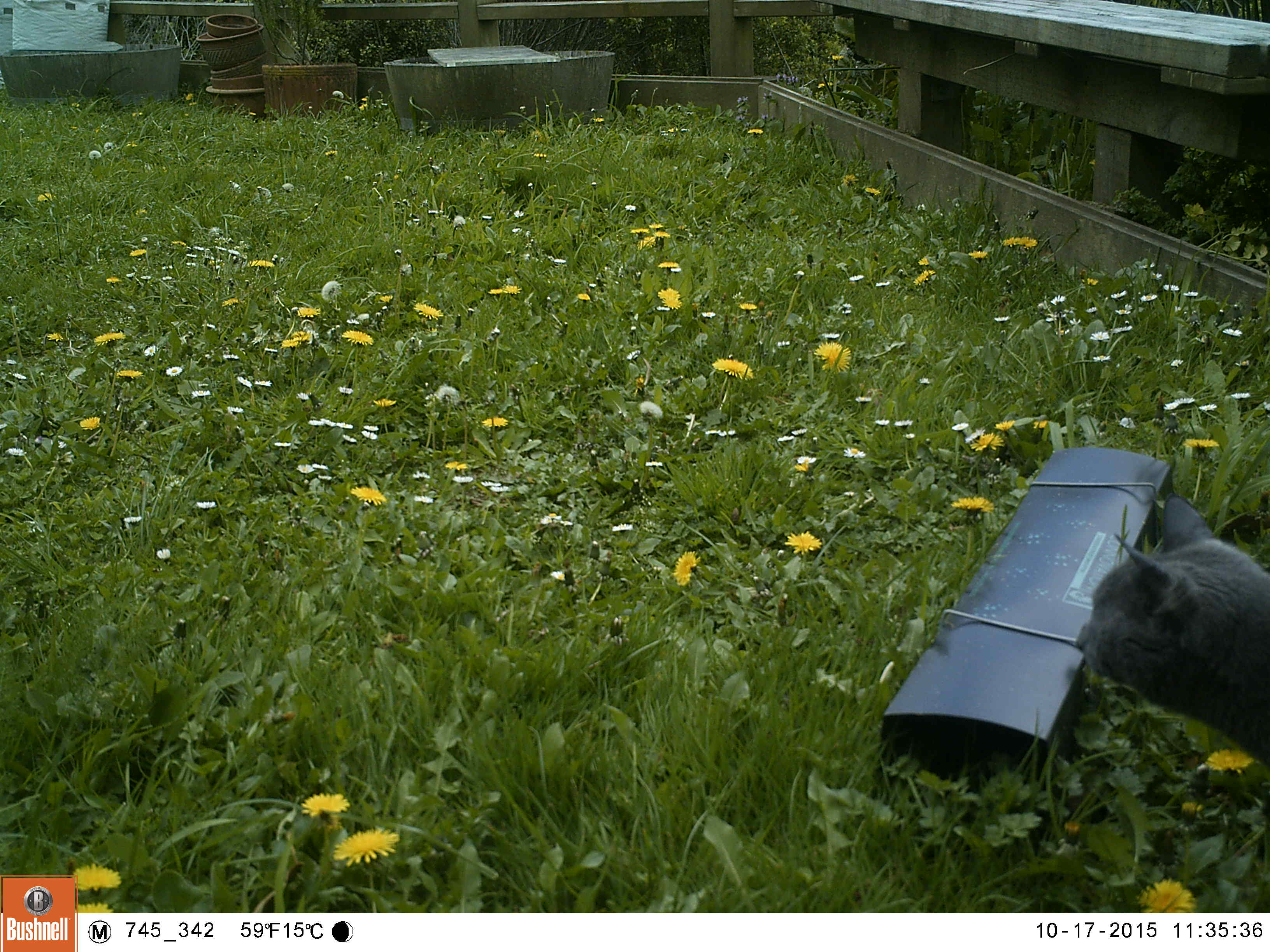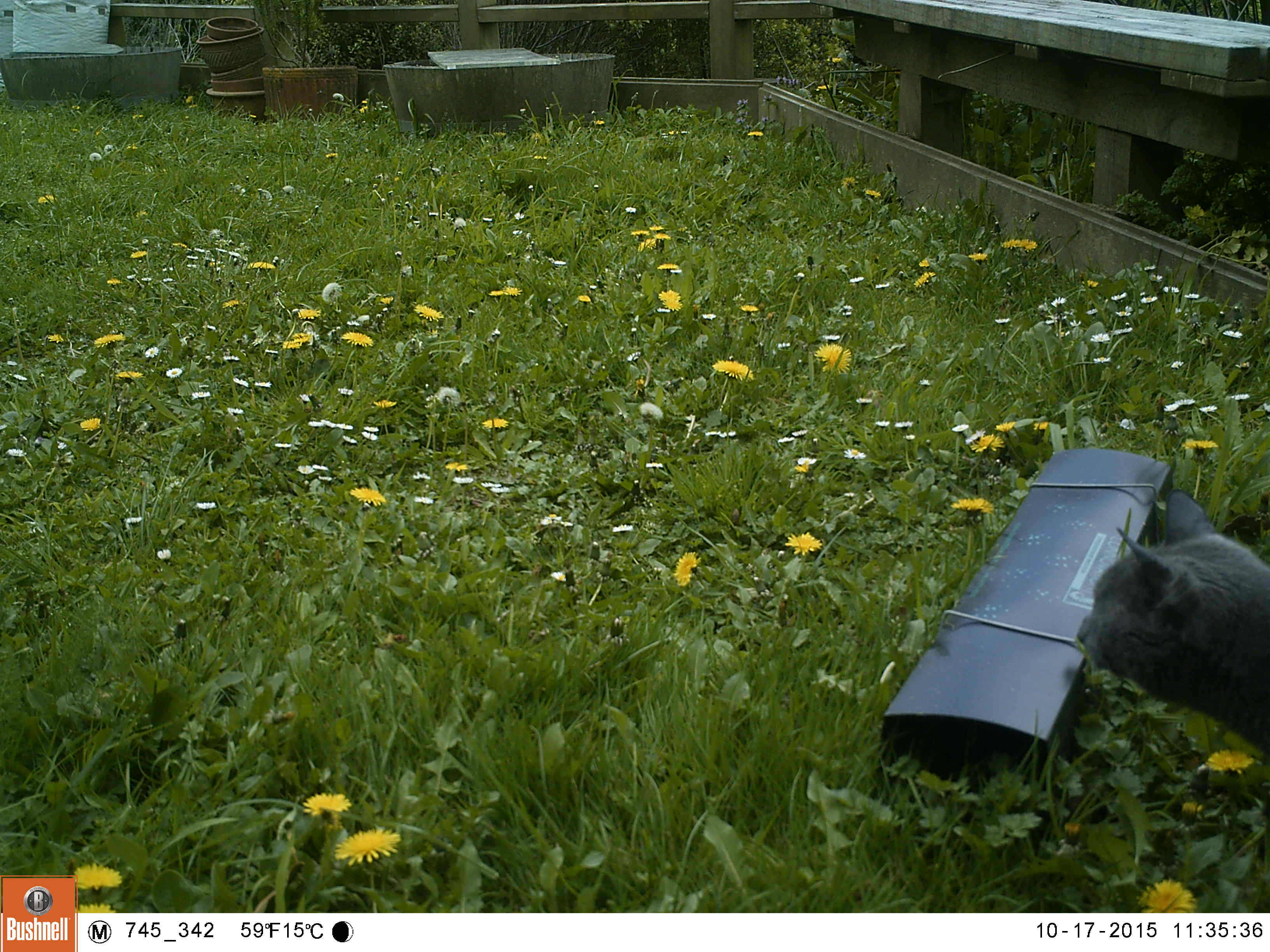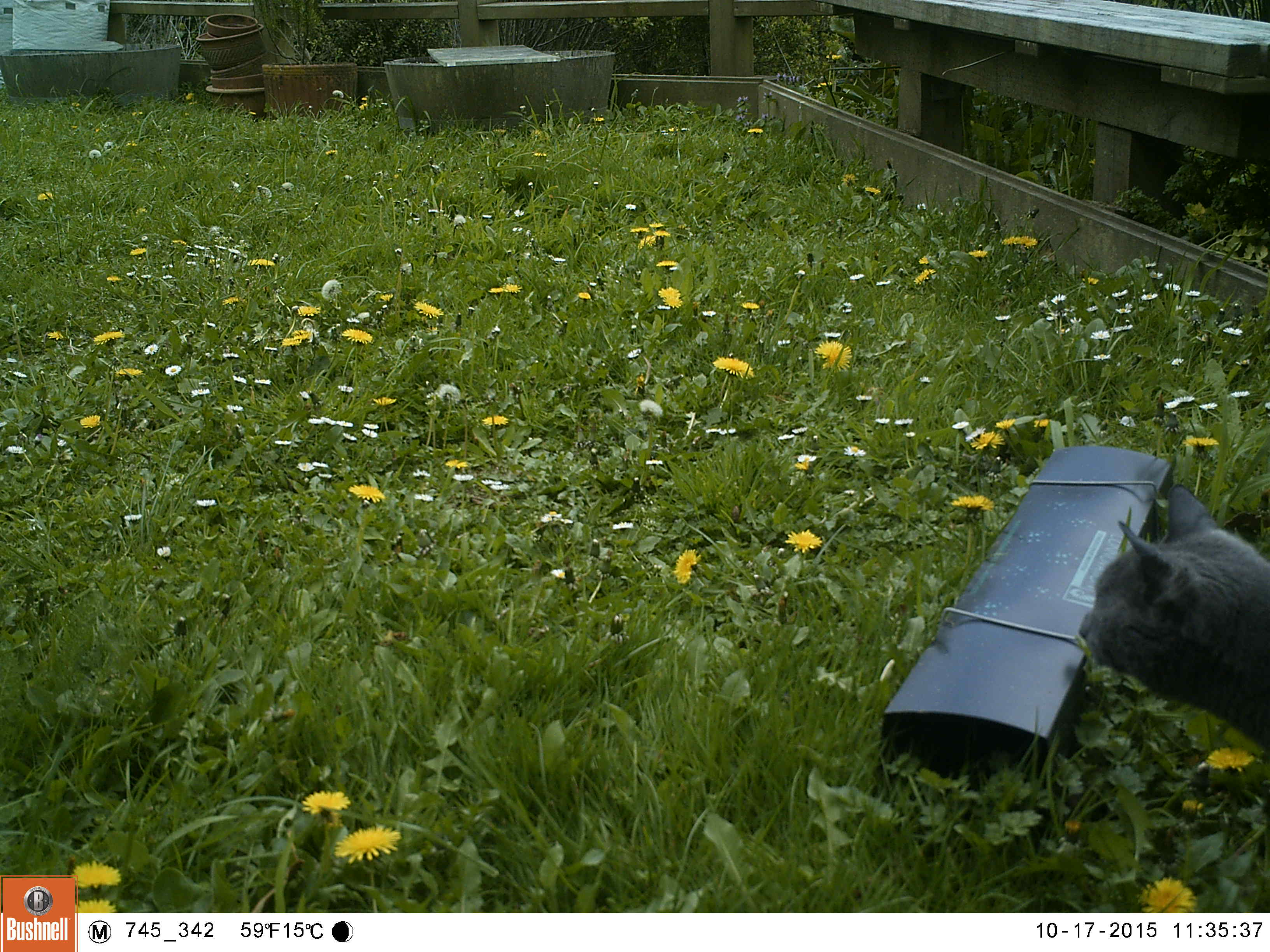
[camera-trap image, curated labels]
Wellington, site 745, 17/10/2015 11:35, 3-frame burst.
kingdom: Animalia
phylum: Chordata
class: Mammalia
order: Carnivora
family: Felidae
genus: Felis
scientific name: Felis catus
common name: cat